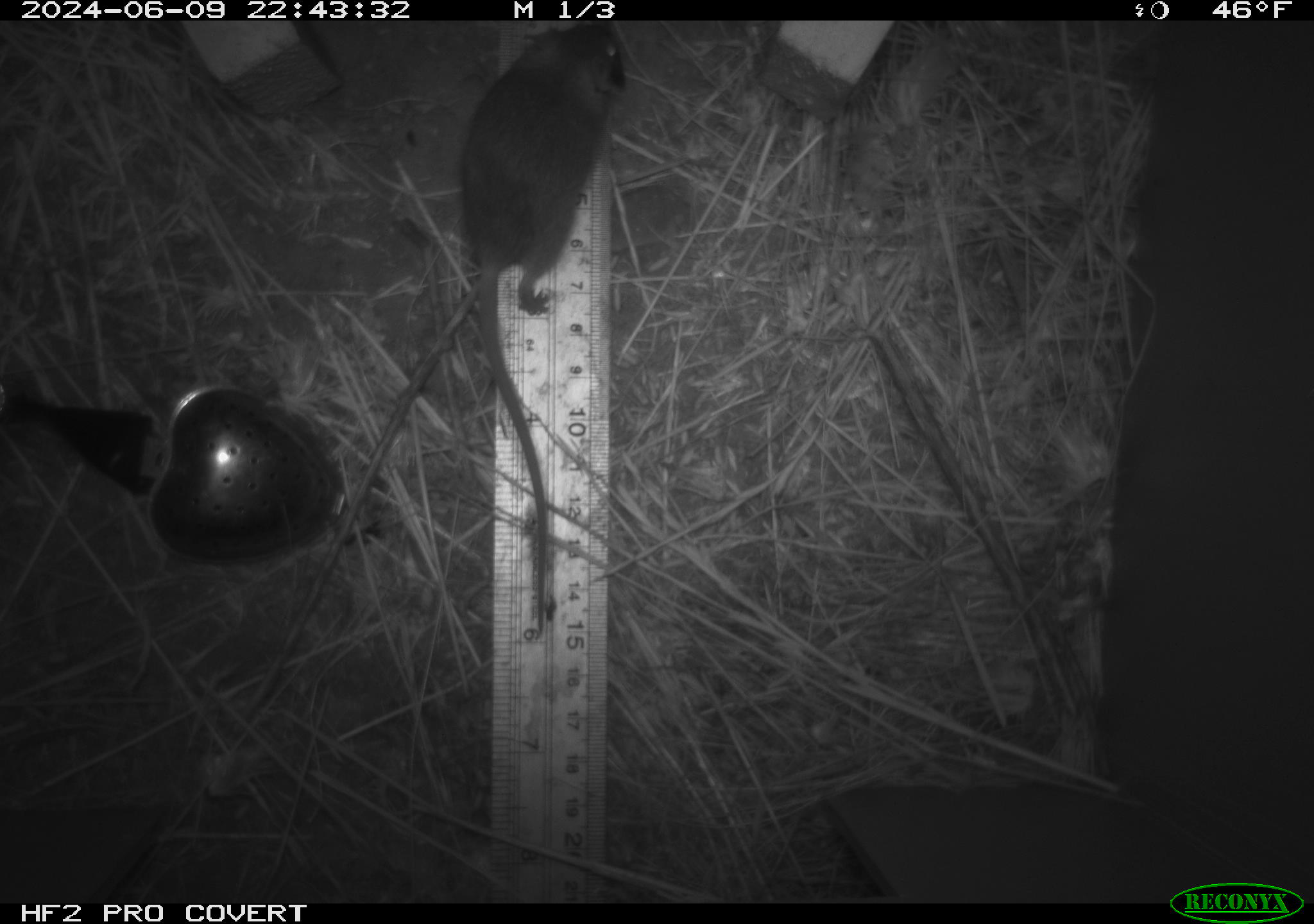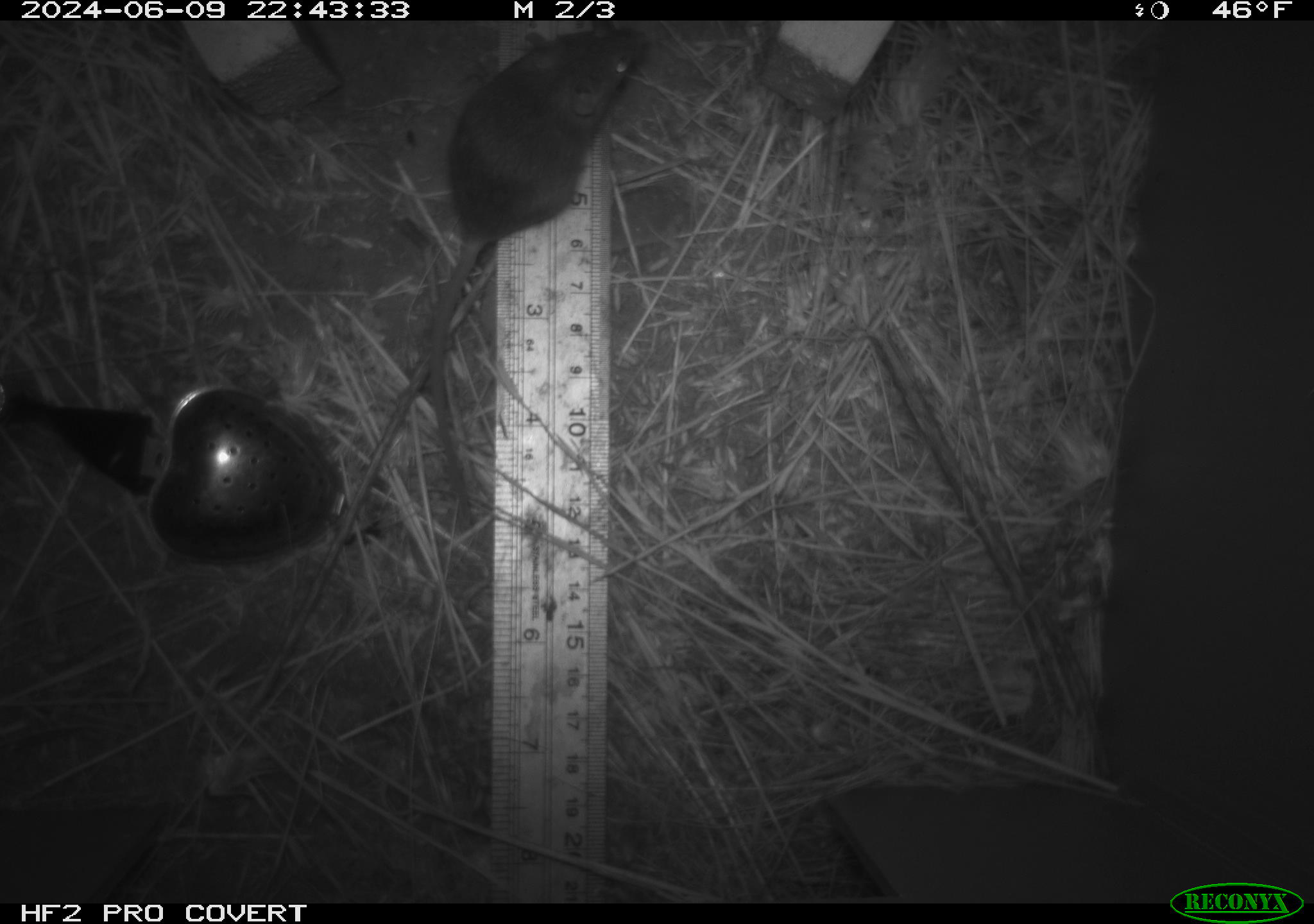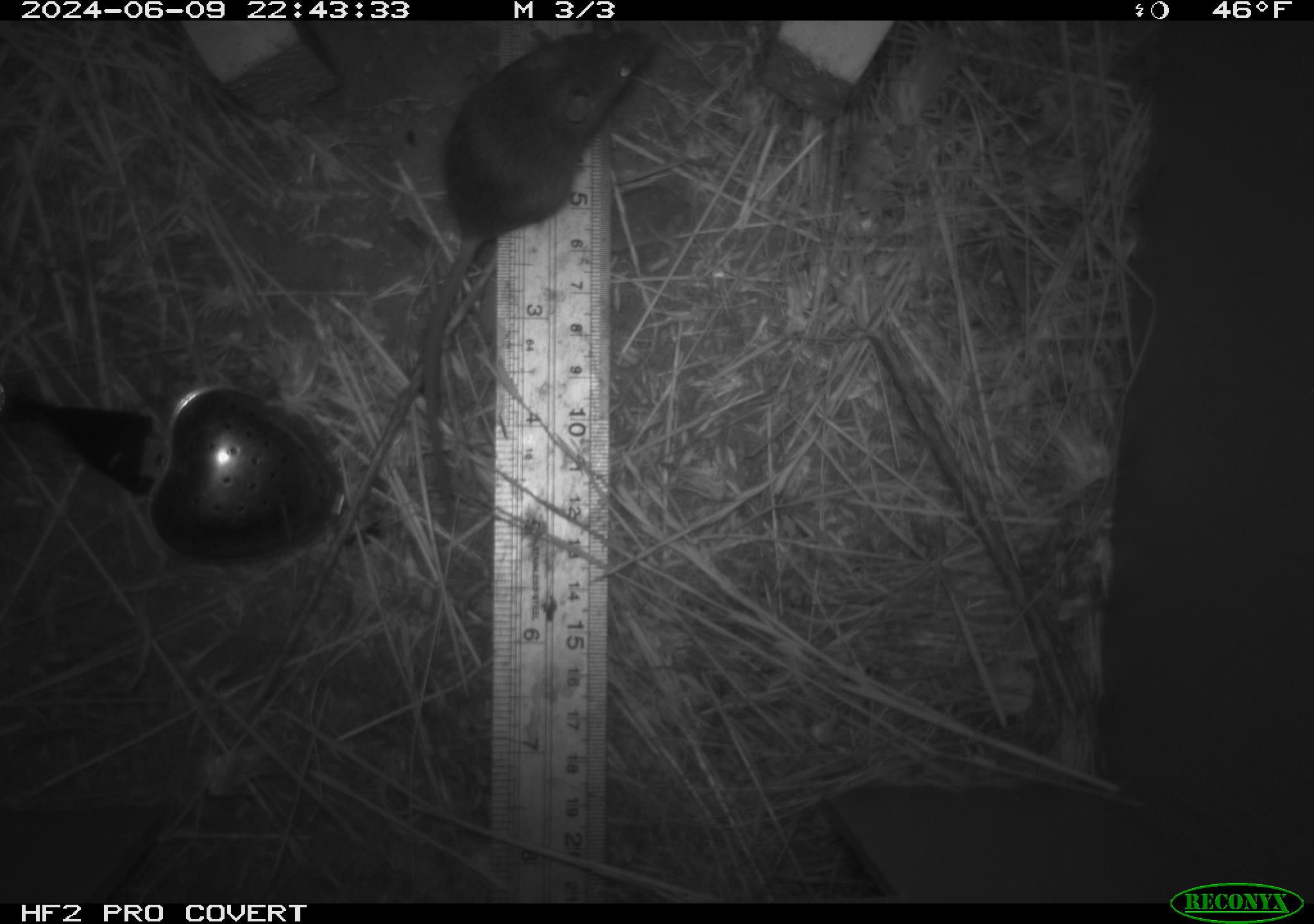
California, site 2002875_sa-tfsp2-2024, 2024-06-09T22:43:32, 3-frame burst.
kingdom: Animalia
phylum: Chordata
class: Mammalia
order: Rodentia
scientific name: Rodentia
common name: mouse species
Mouse species (Rodentia).